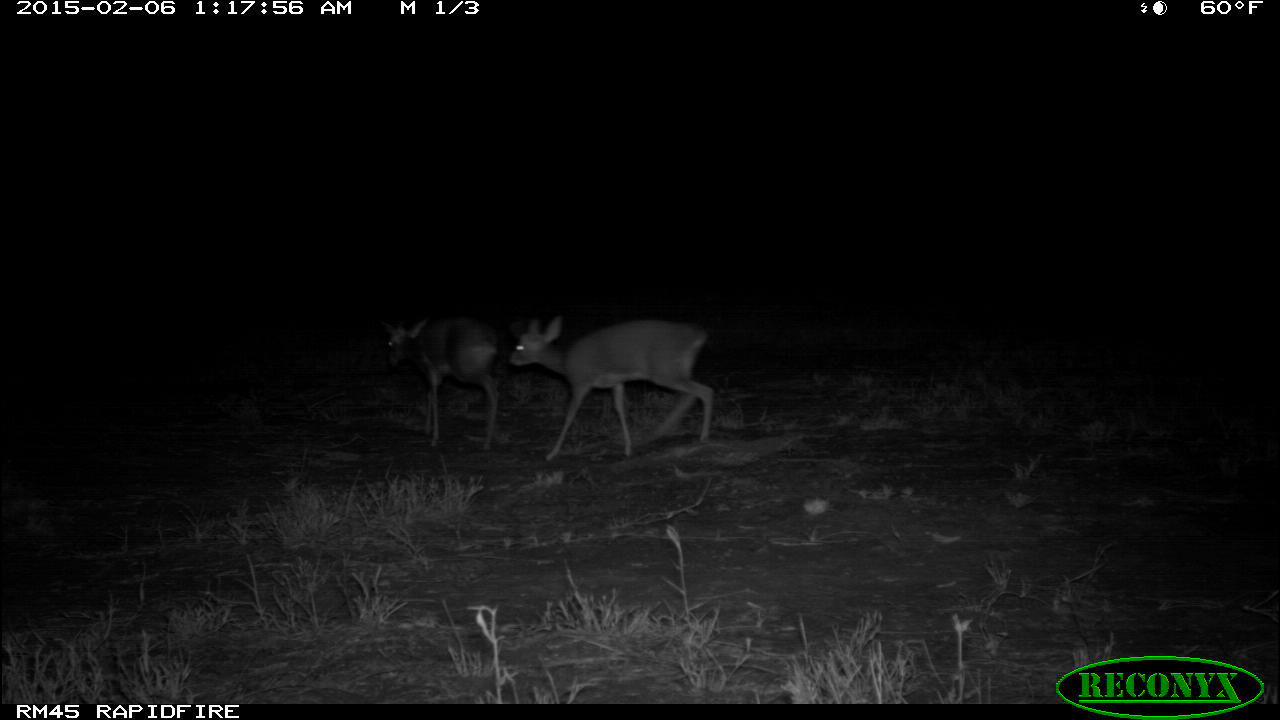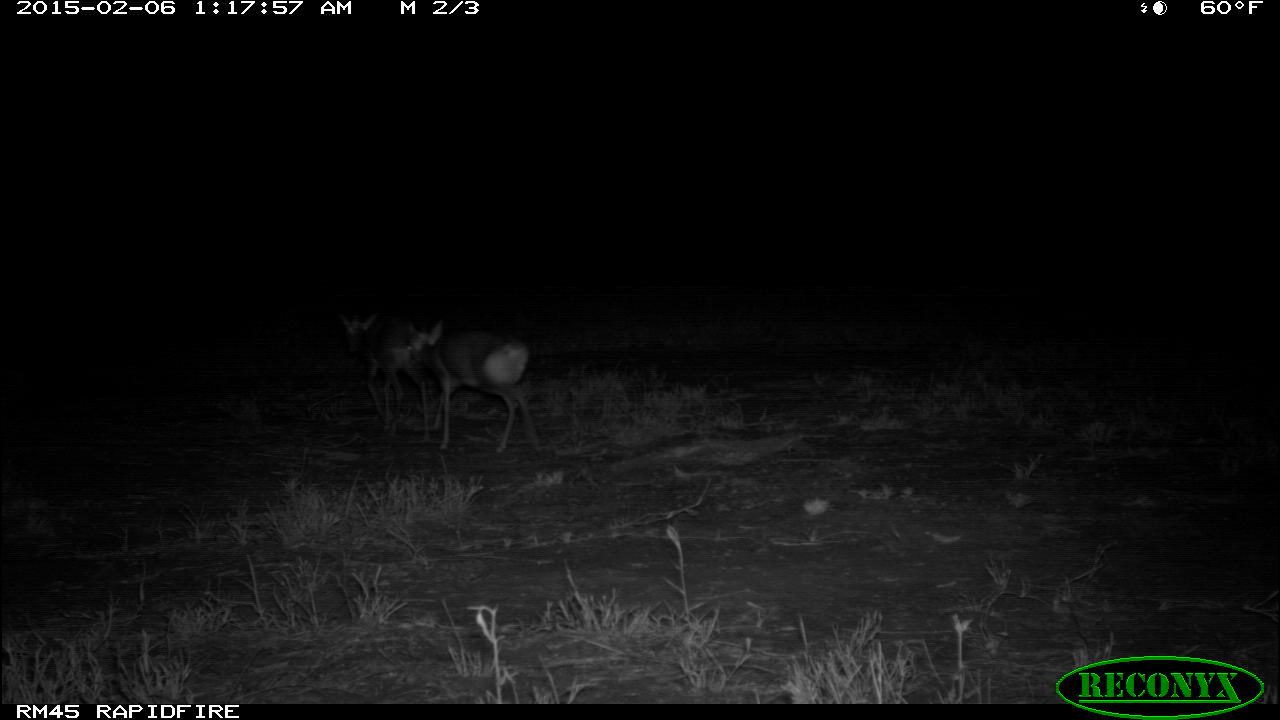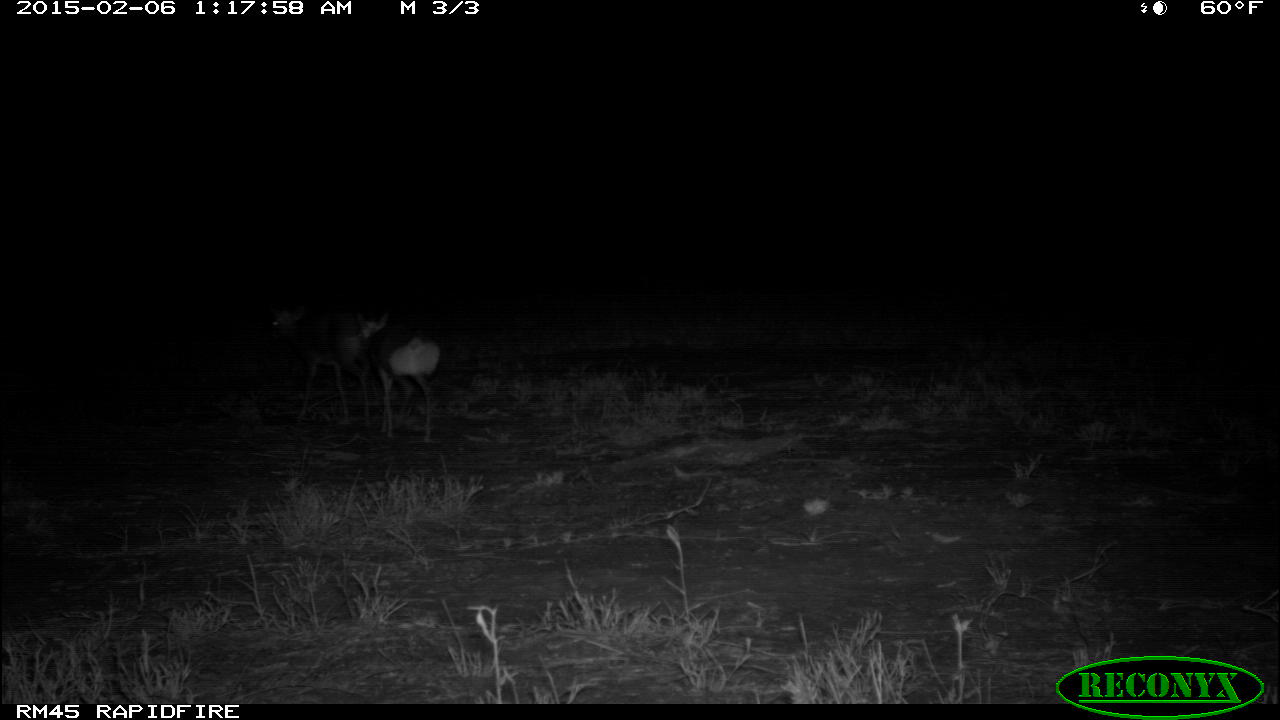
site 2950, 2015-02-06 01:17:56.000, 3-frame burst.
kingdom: Animalia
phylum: Chordata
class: Mammalia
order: Artiodactyla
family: Bovidae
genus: Madoqua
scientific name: Madoqua guentheri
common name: günther's dik-dik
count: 2